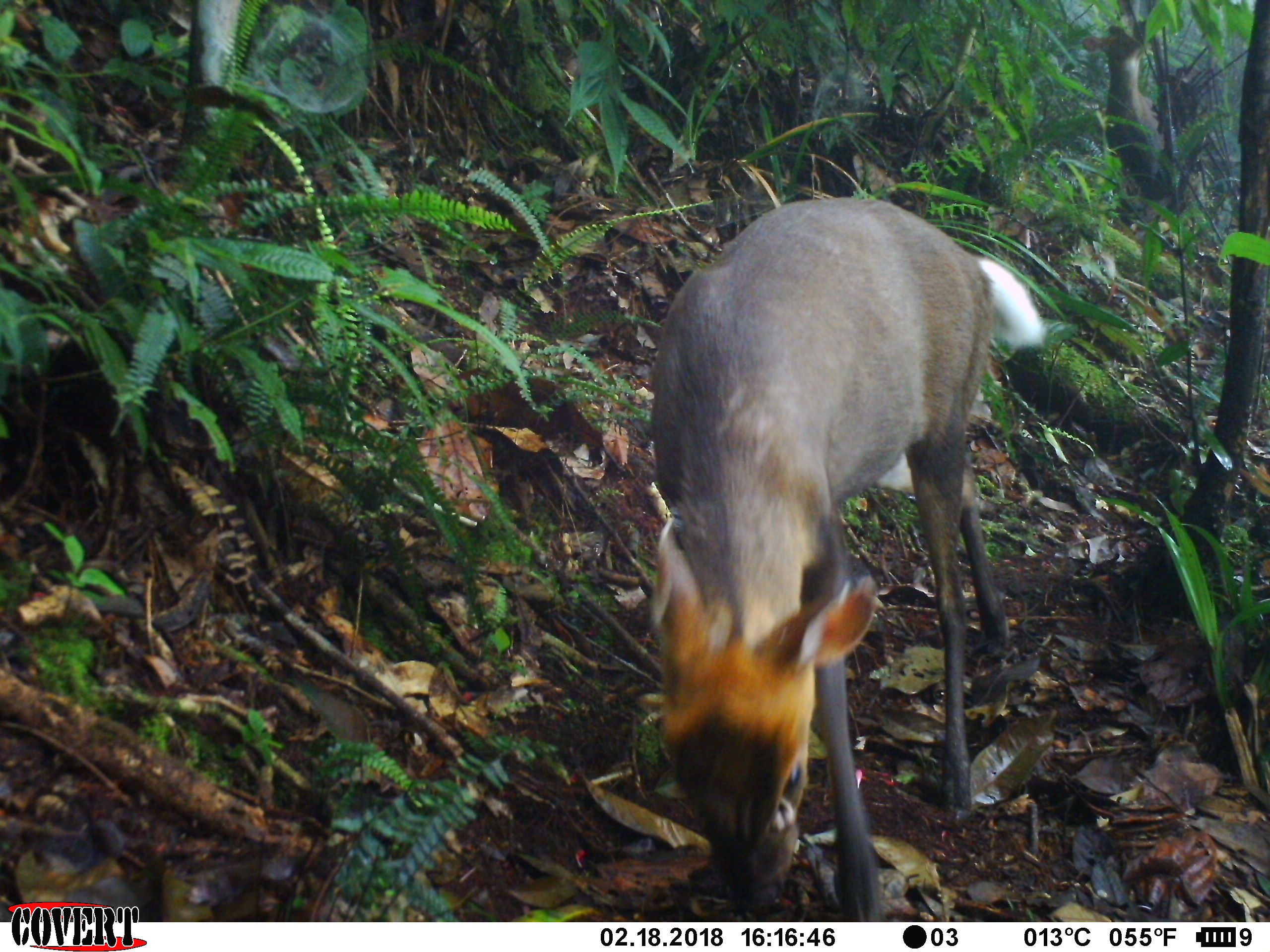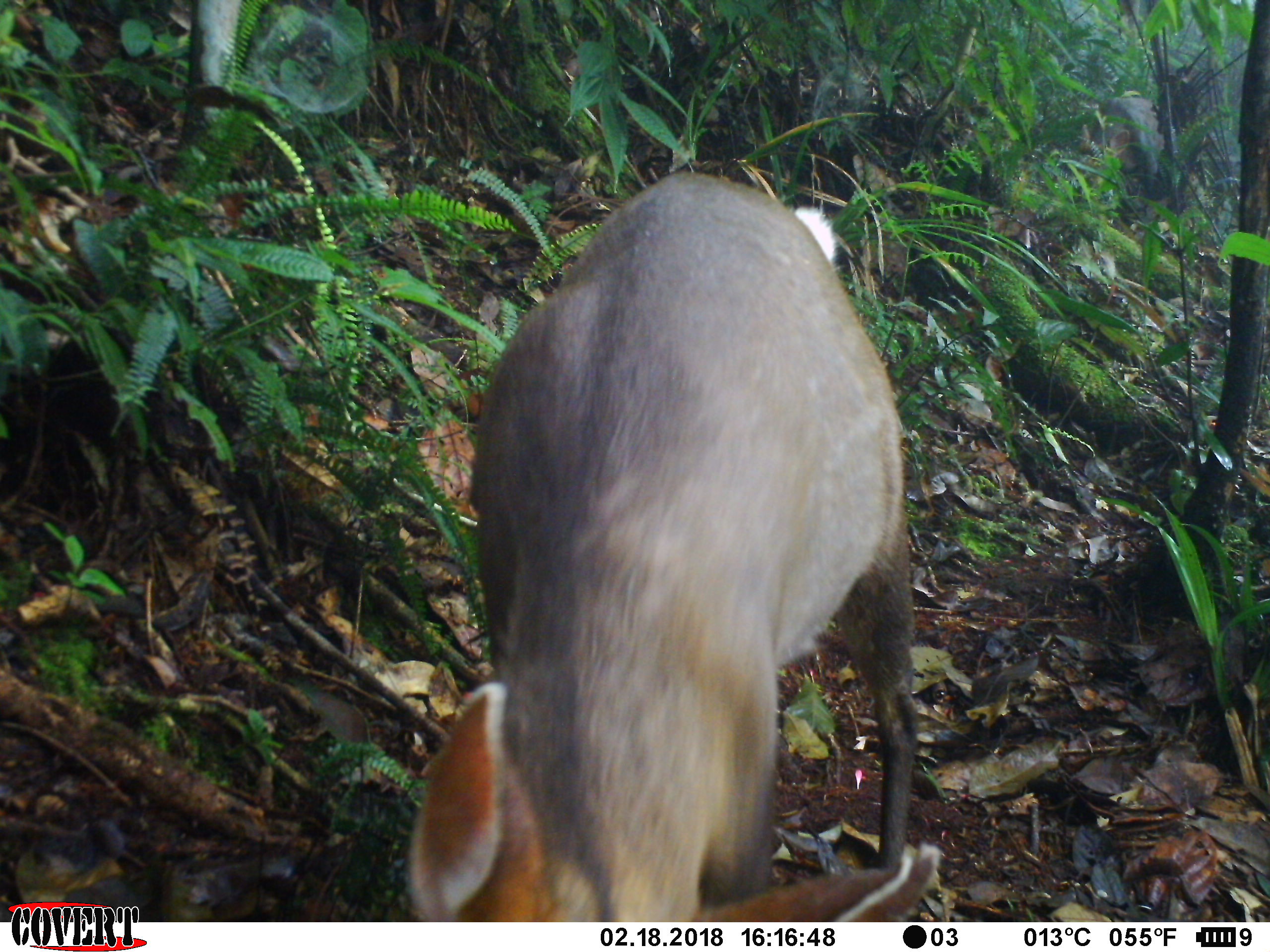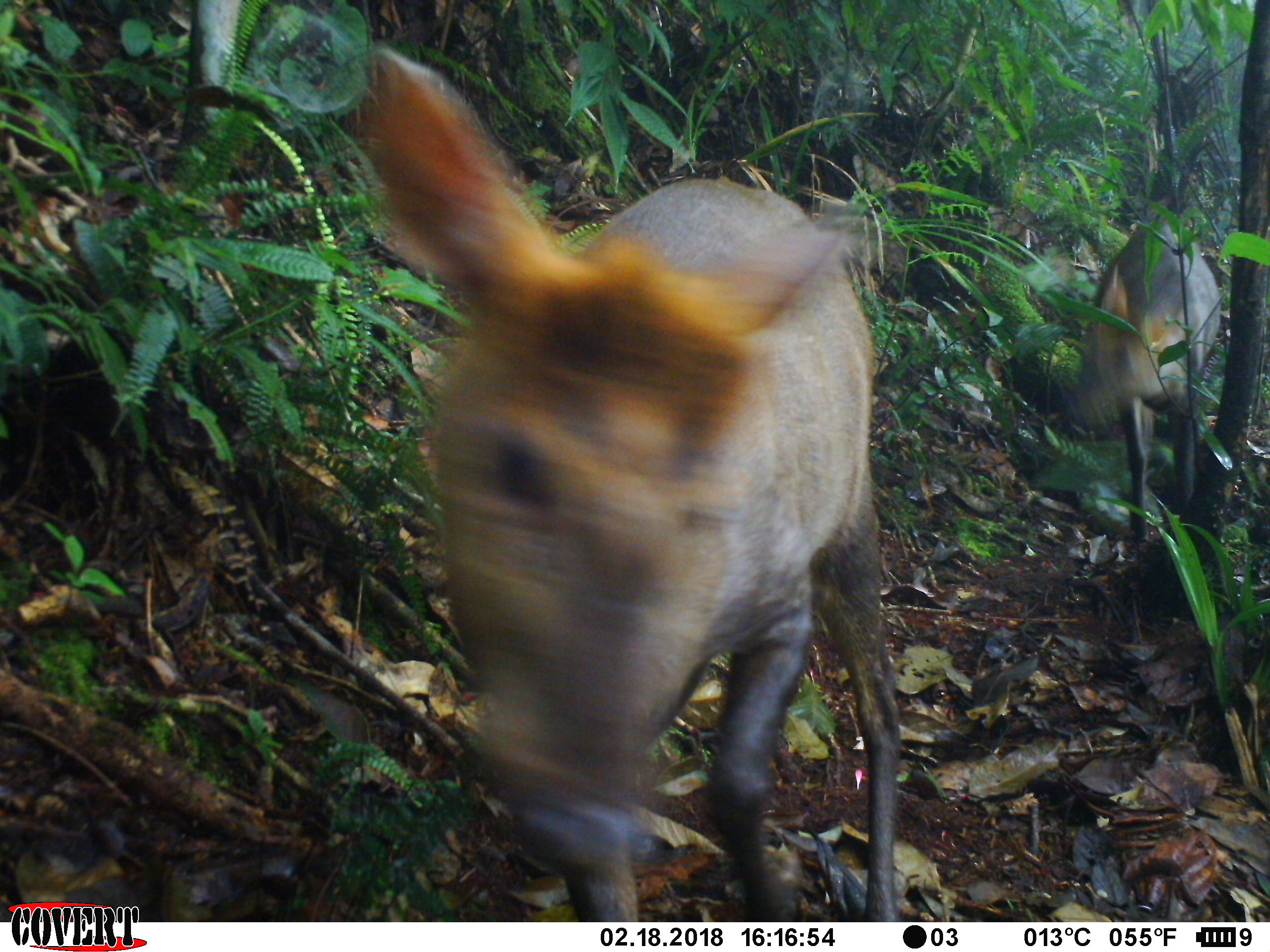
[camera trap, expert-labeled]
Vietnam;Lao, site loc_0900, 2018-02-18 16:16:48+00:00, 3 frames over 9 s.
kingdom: Animalia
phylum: Chordata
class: Mammalia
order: Artiodactyla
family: Cervidae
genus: Muntiacus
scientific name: Muntiacus rooseveltorum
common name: roosevelt's muntjac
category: roosevelts muntjac group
Roosevelts muntjac group (roosevelt's muntjac) (Muntiacus rooseveltorum). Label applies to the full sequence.